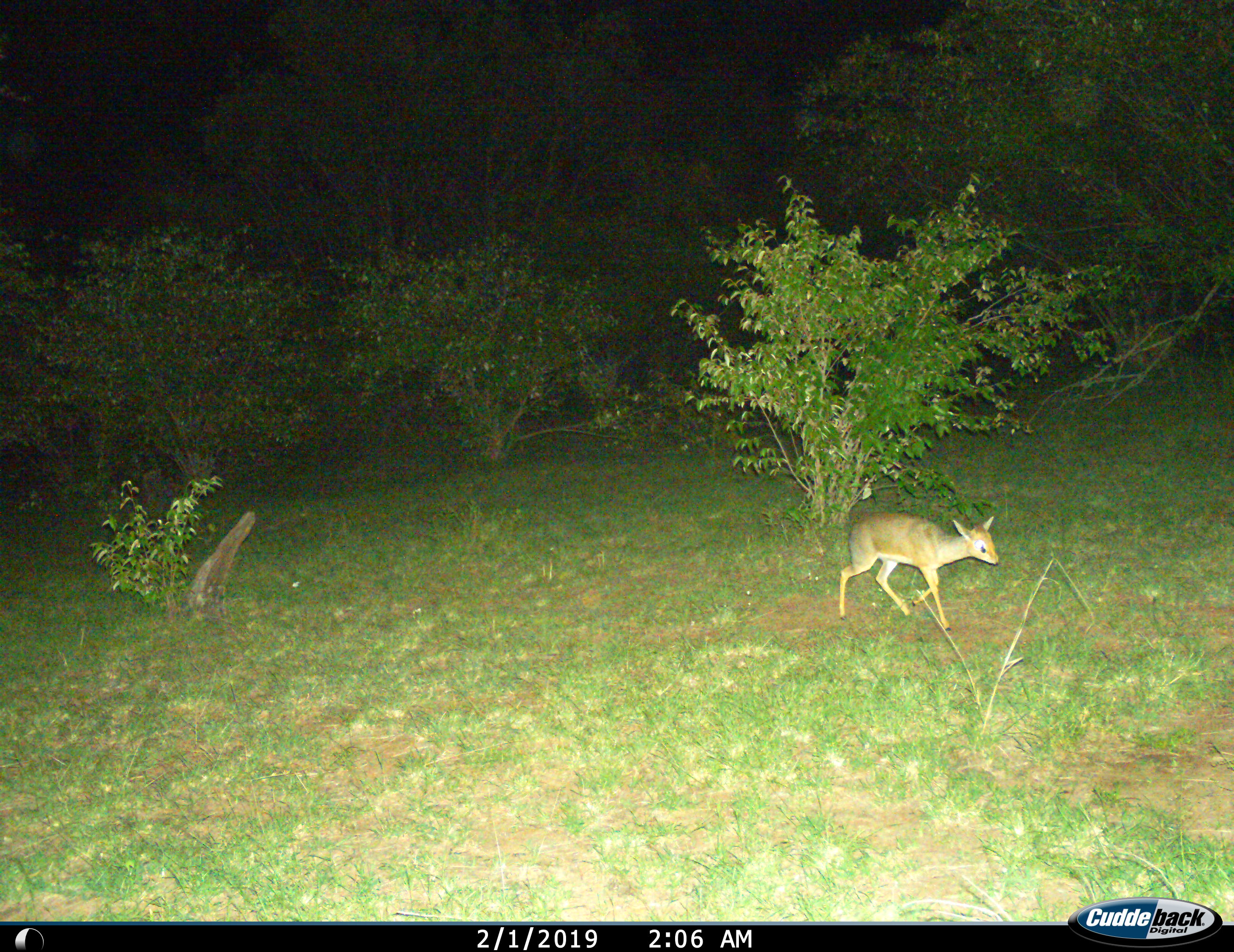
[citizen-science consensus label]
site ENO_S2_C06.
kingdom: Animalia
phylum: Chordata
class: Mammalia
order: Artiodactyla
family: Bovidae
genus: Madoqua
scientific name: Madoqua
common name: dik-dik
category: dikdik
Dikdik (dik-dik) (Madoqua), count 1. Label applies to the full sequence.